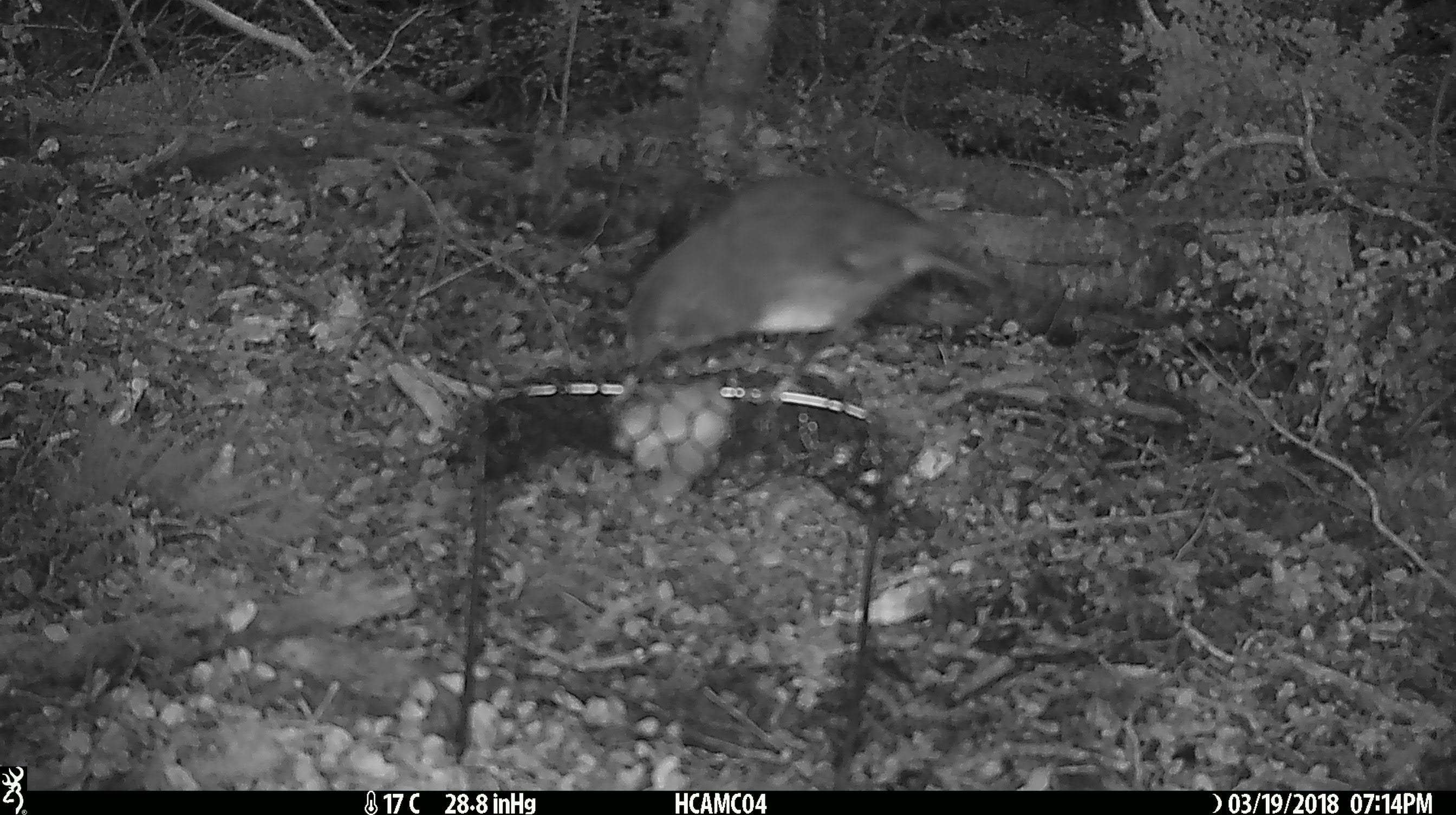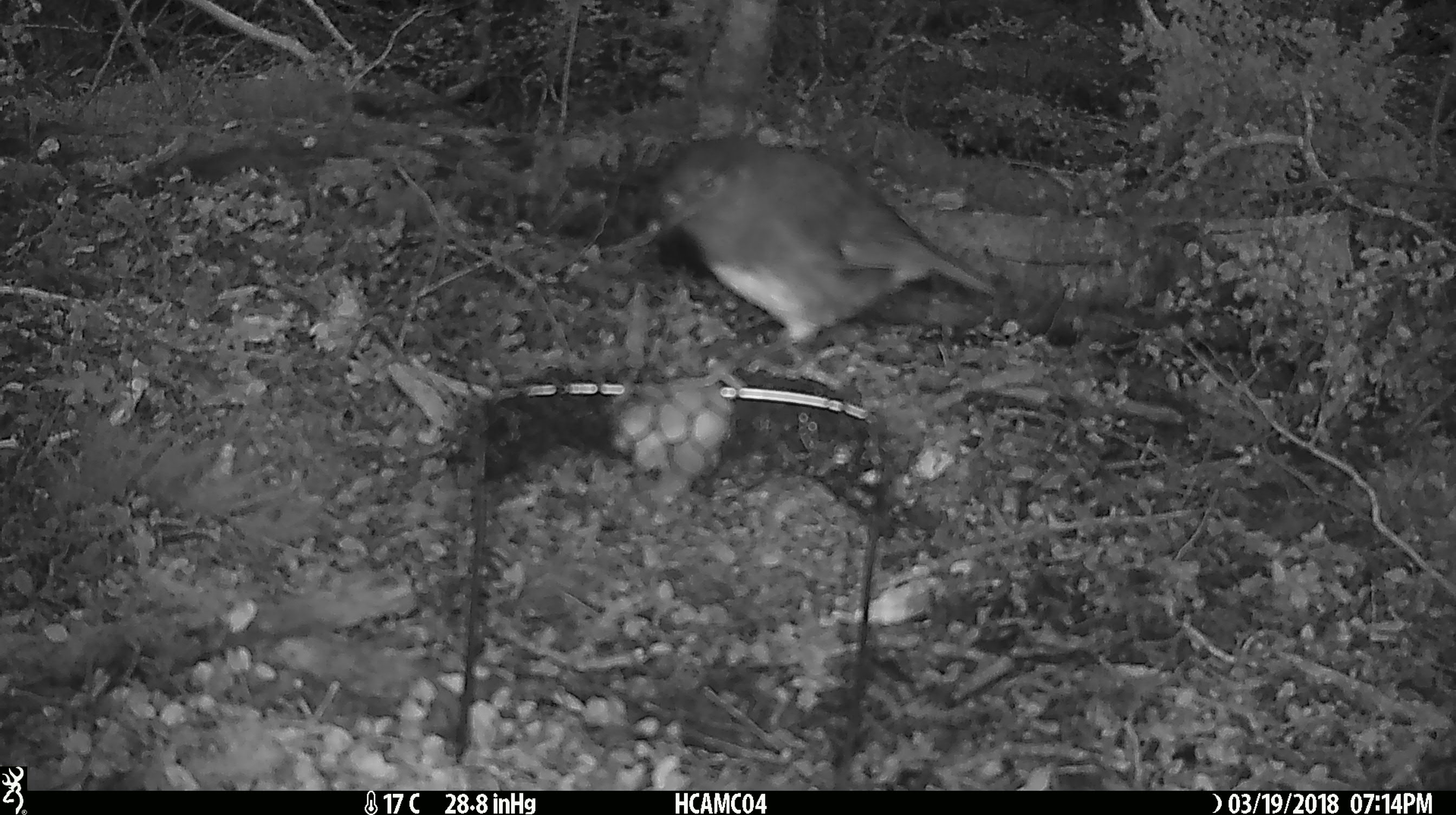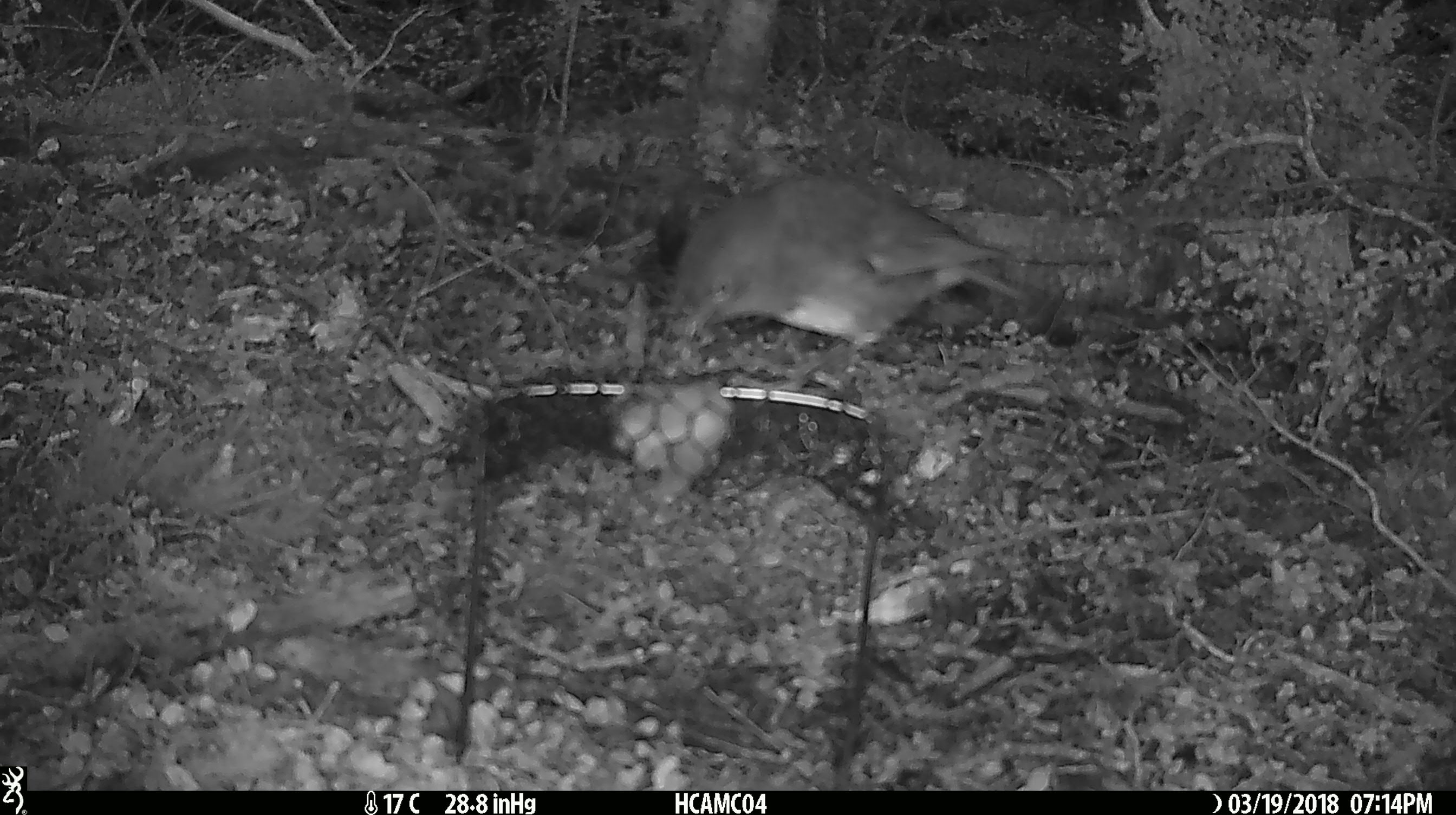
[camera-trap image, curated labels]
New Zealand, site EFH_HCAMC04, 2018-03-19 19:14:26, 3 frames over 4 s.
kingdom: Animalia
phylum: Chordata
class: Aves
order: Passeriformes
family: Petroicidae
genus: Petroica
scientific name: Petroica australis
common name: new zealand robin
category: robin